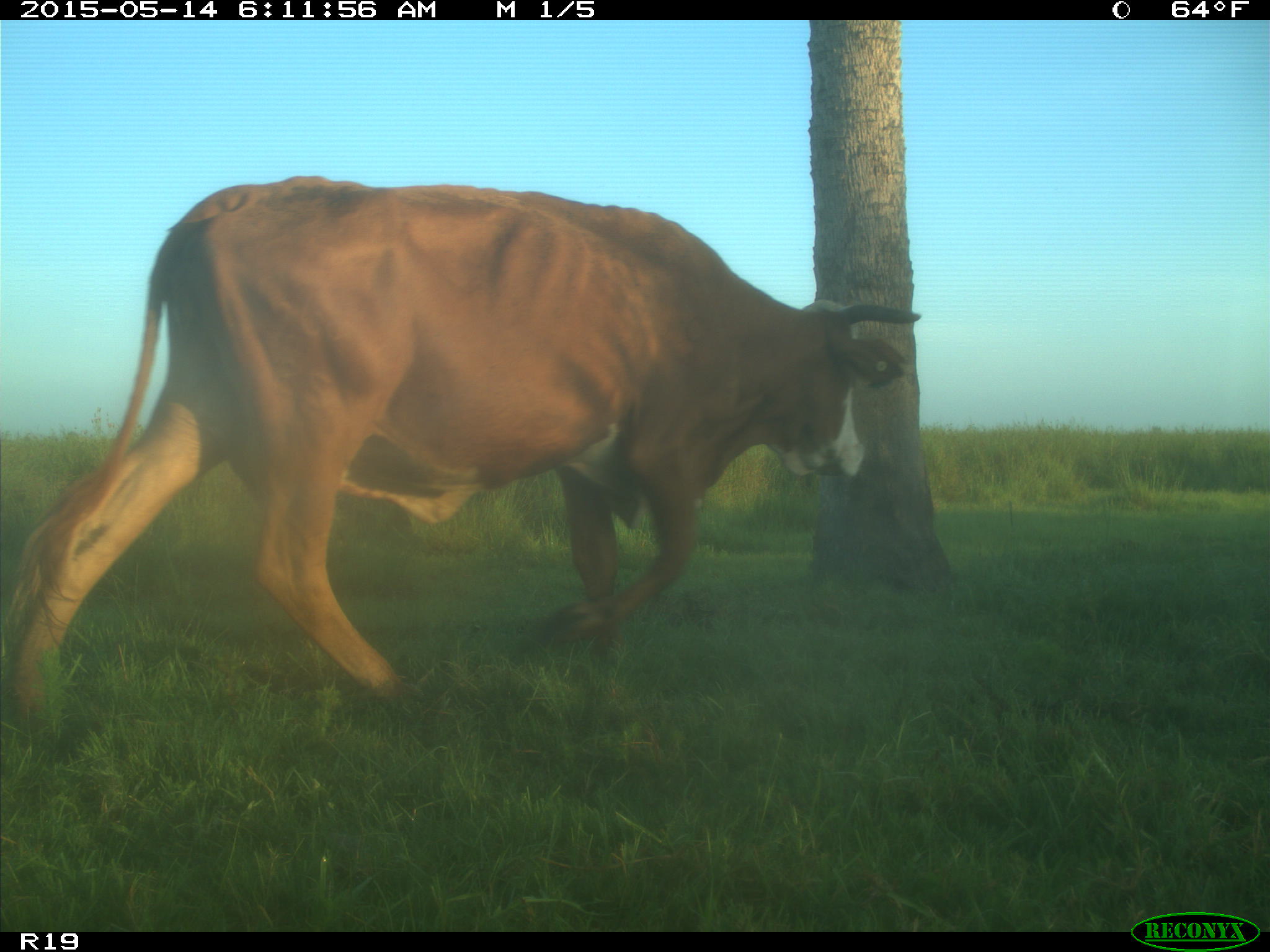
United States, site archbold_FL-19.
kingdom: Animalia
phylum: Chordata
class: Mammalia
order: Artiodactyla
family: Bovidae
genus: Bos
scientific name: Bos taurus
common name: domestic cow